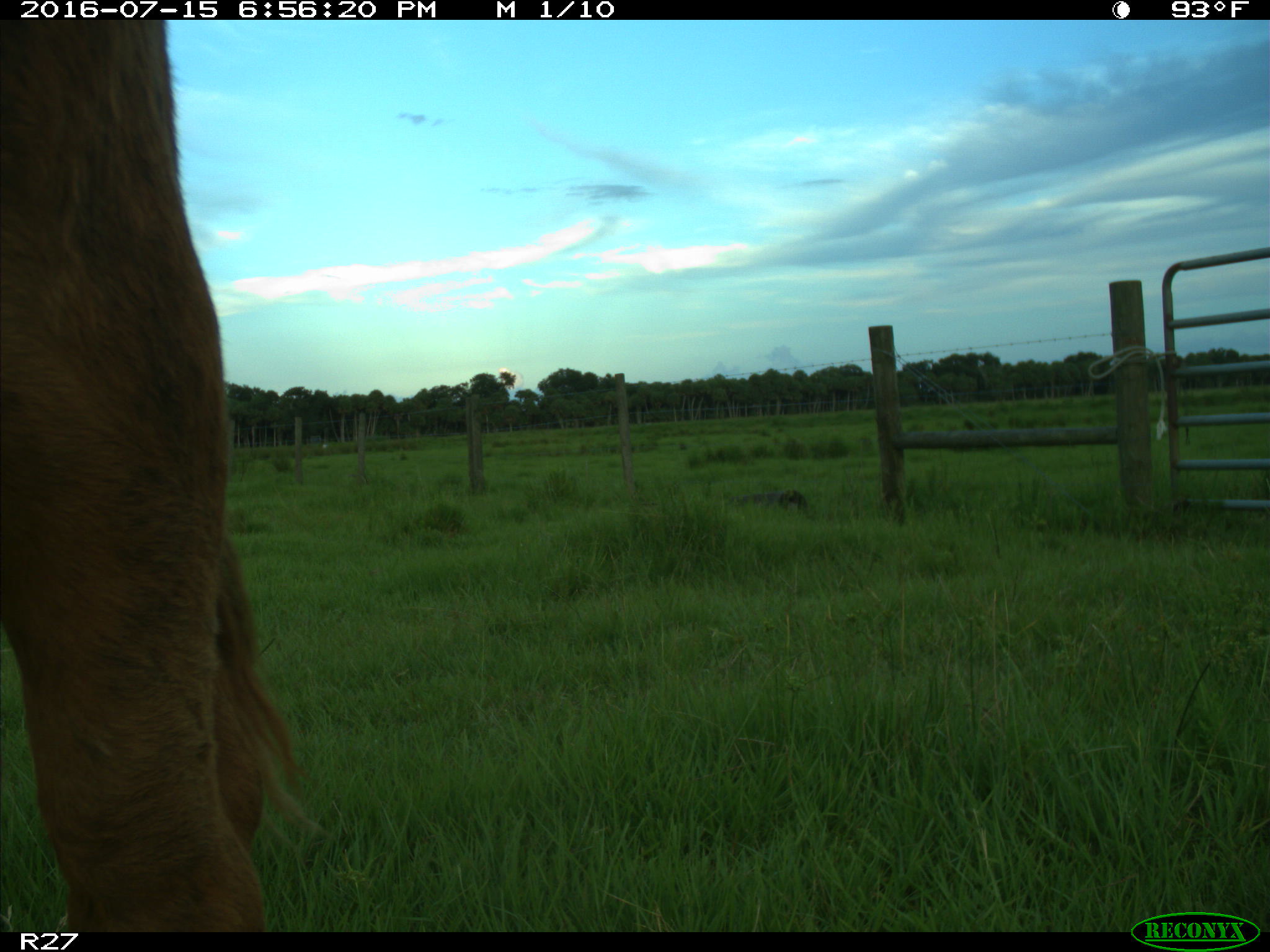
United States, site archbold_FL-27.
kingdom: Animalia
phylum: Chordata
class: Mammalia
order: Artiodactyla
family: Bovidae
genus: Bos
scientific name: Bos taurus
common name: domestic cow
Bos taurus (domestic cow).